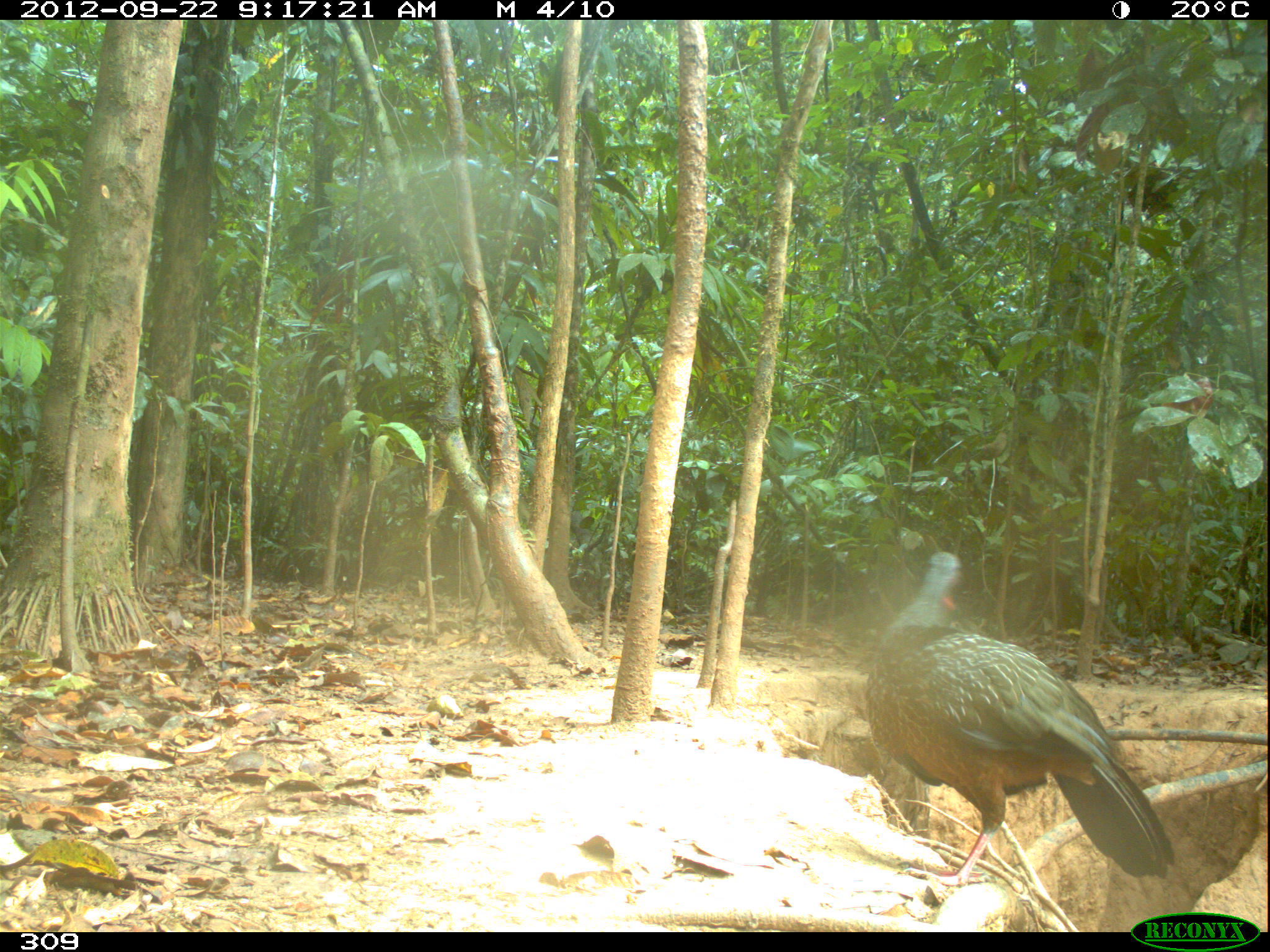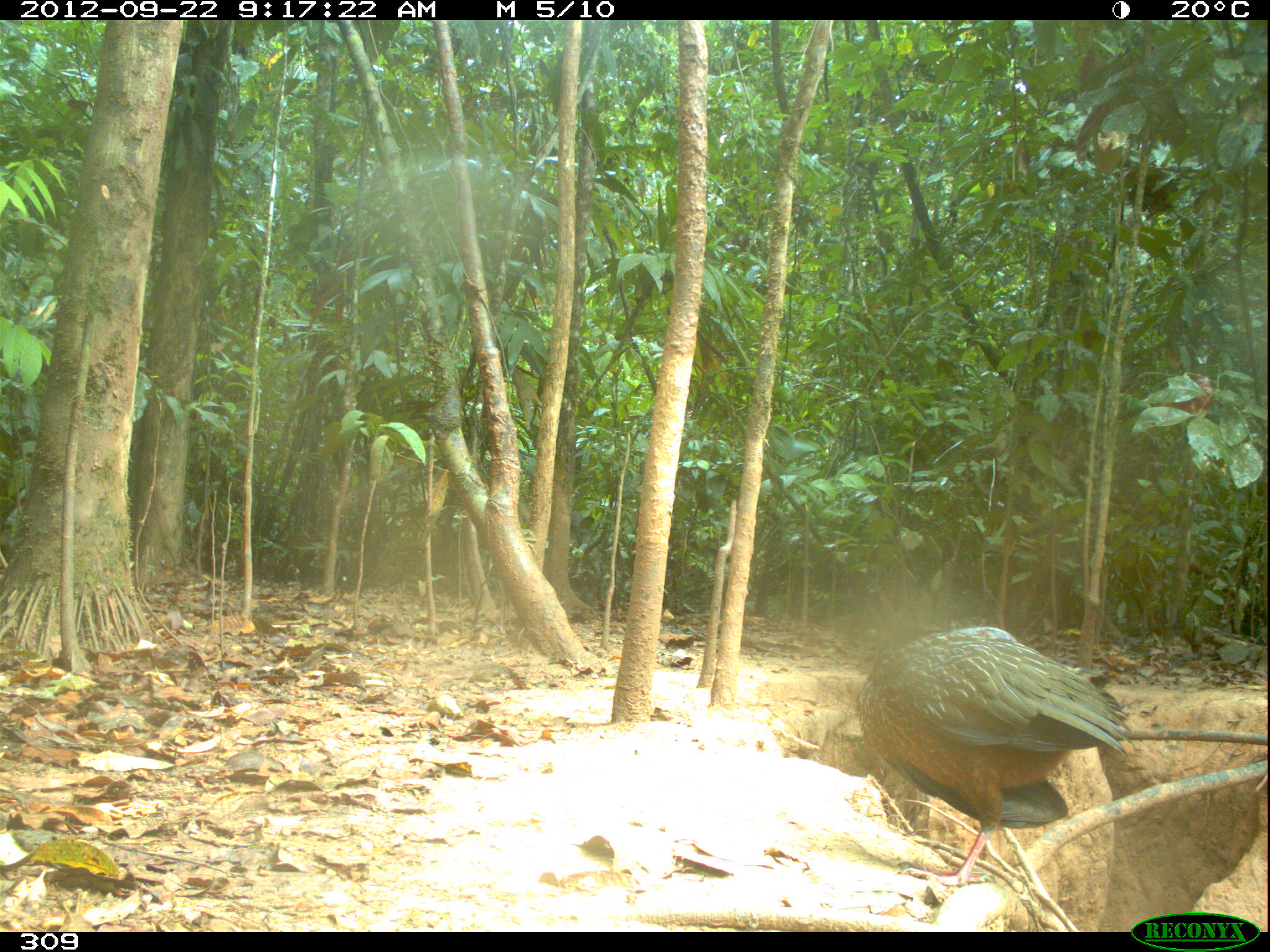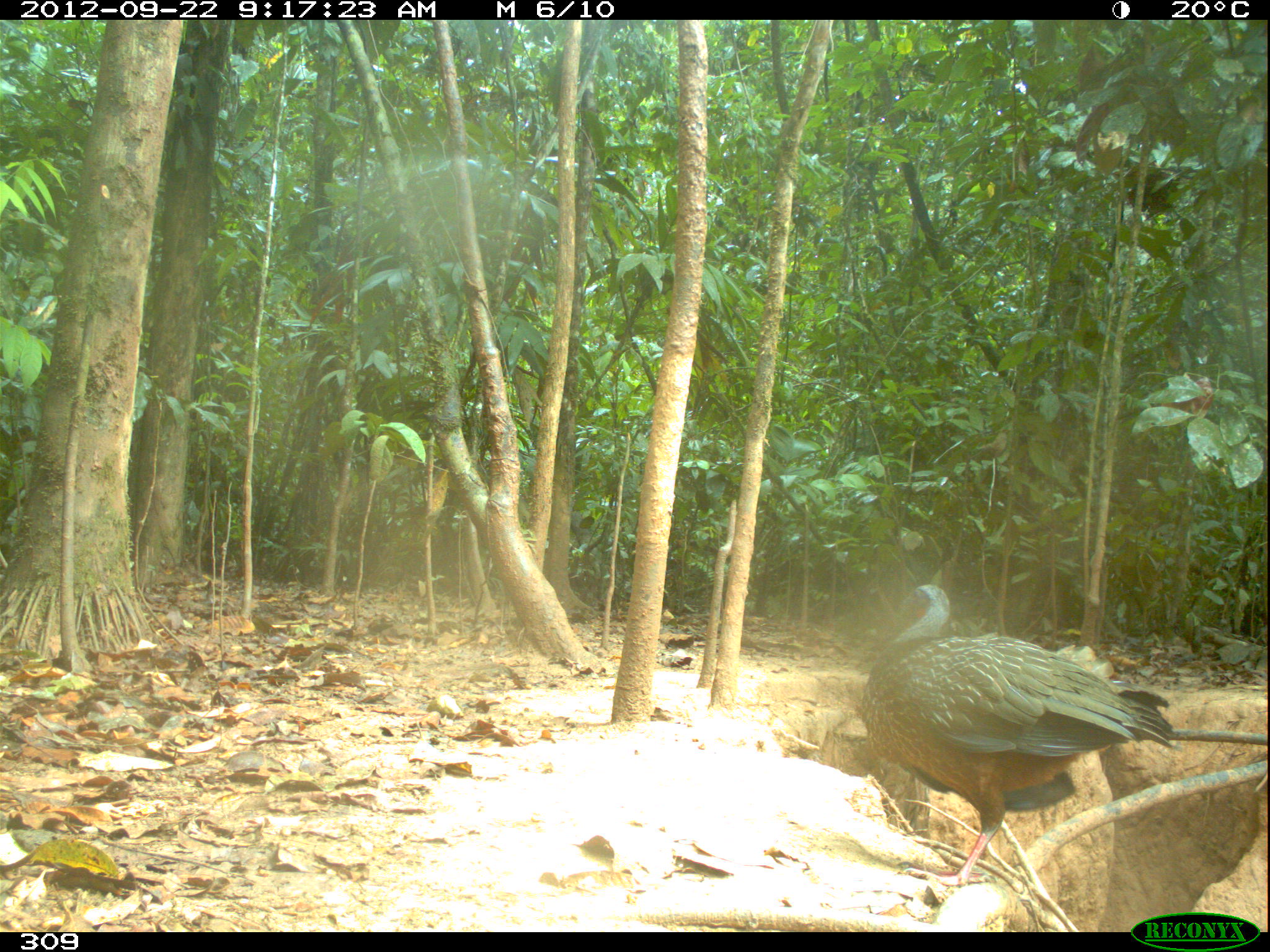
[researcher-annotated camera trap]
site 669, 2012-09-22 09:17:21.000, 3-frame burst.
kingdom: Animalia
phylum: Chordata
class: Aves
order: Galliformes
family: Cracidae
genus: Penelope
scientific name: Penelope jacquacu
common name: spix's guan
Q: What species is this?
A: Penelope jacquacu (spix's guan).